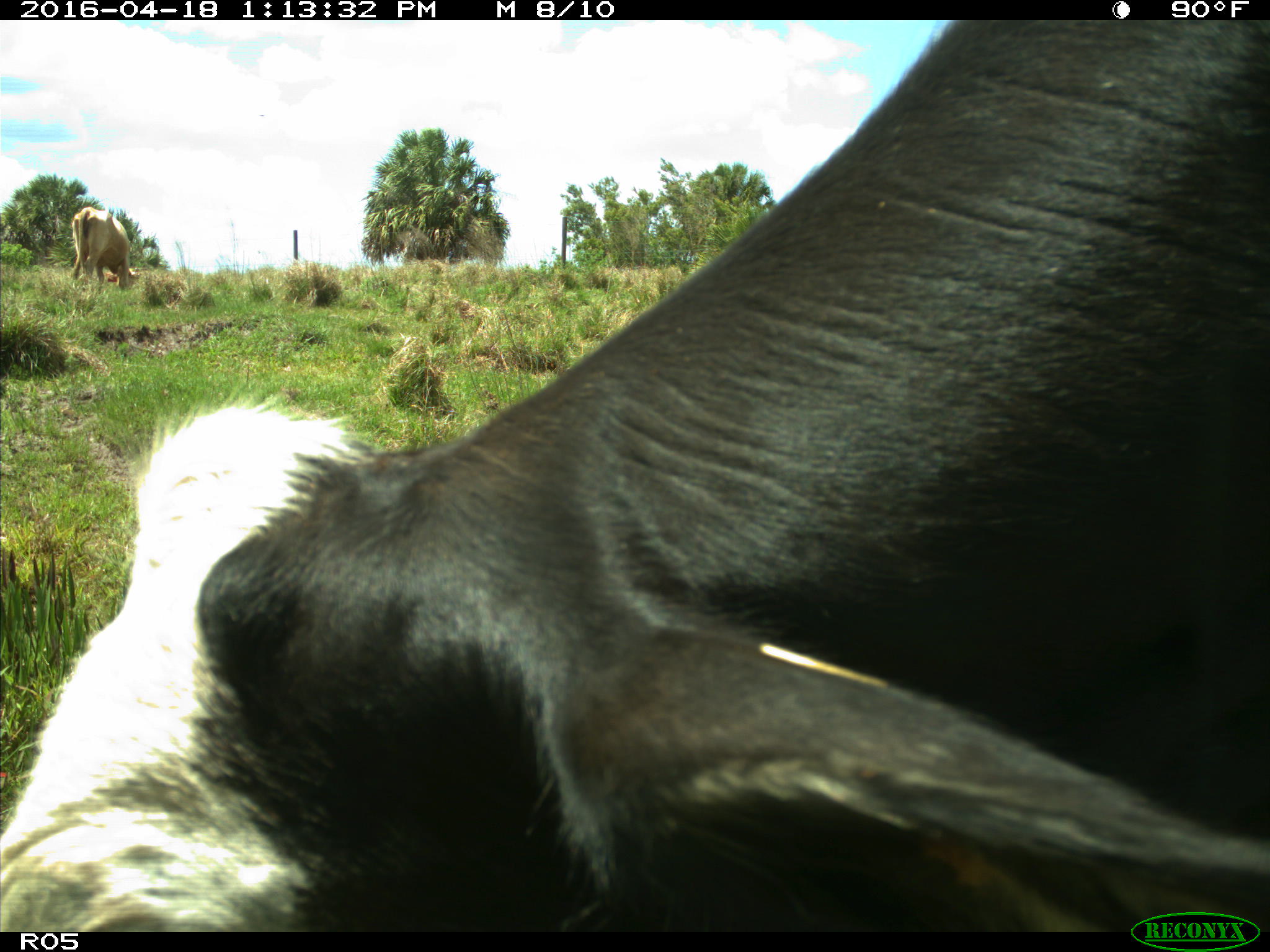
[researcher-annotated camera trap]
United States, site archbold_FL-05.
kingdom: Animalia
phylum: Chordata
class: Mammalia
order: Artiodactyla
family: Bovidae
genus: Bos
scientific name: Bos taurus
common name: domestic cow